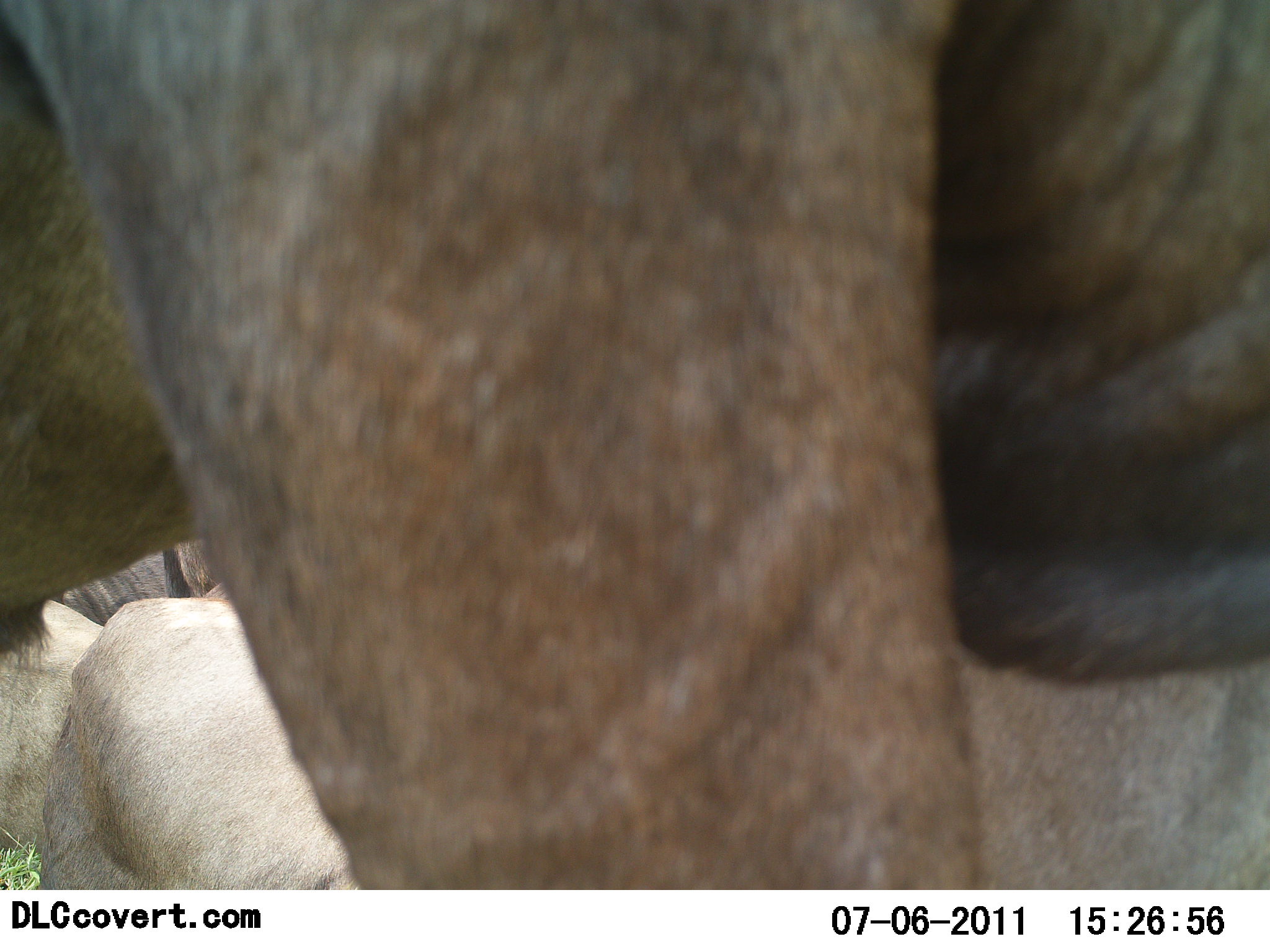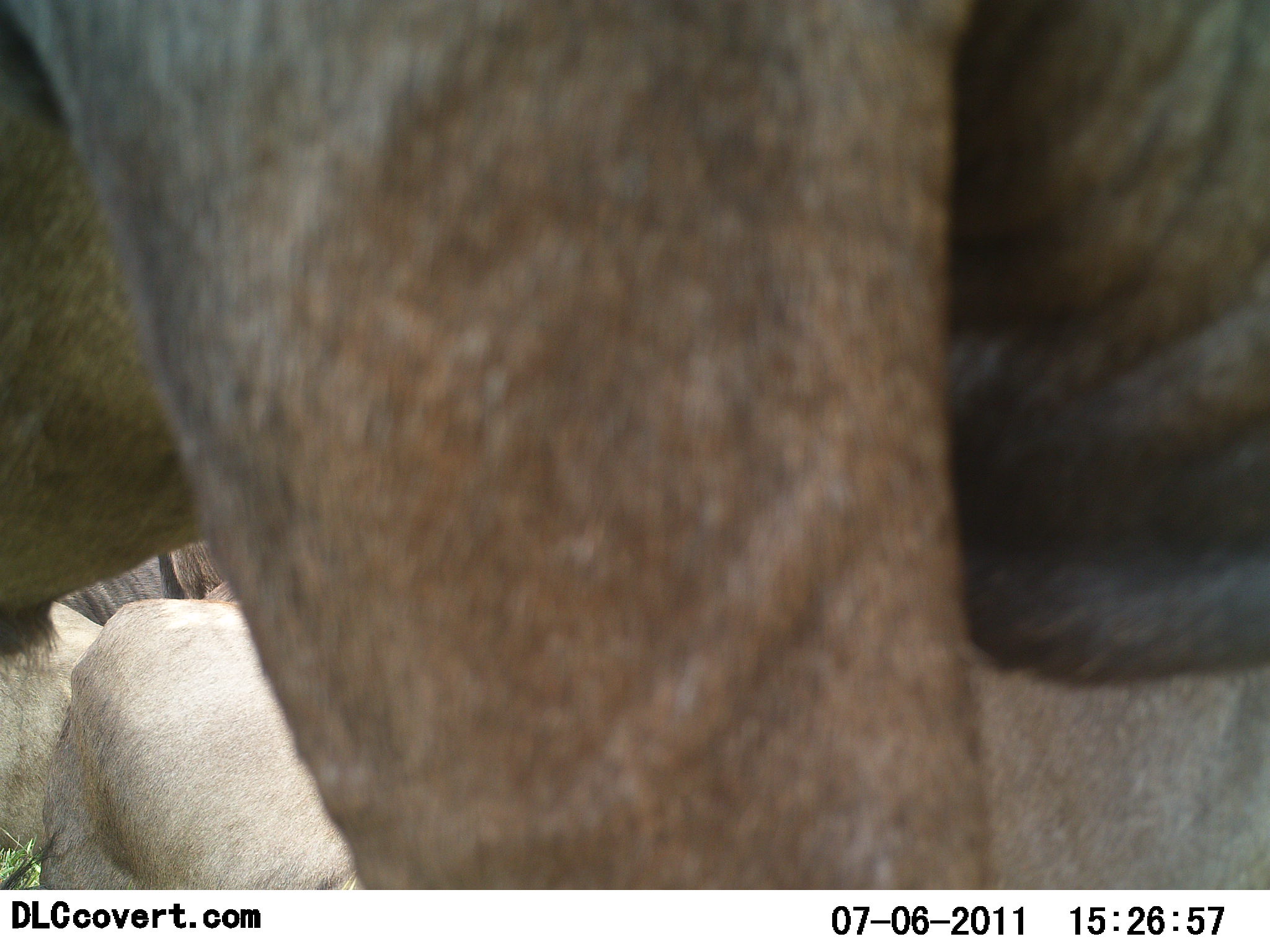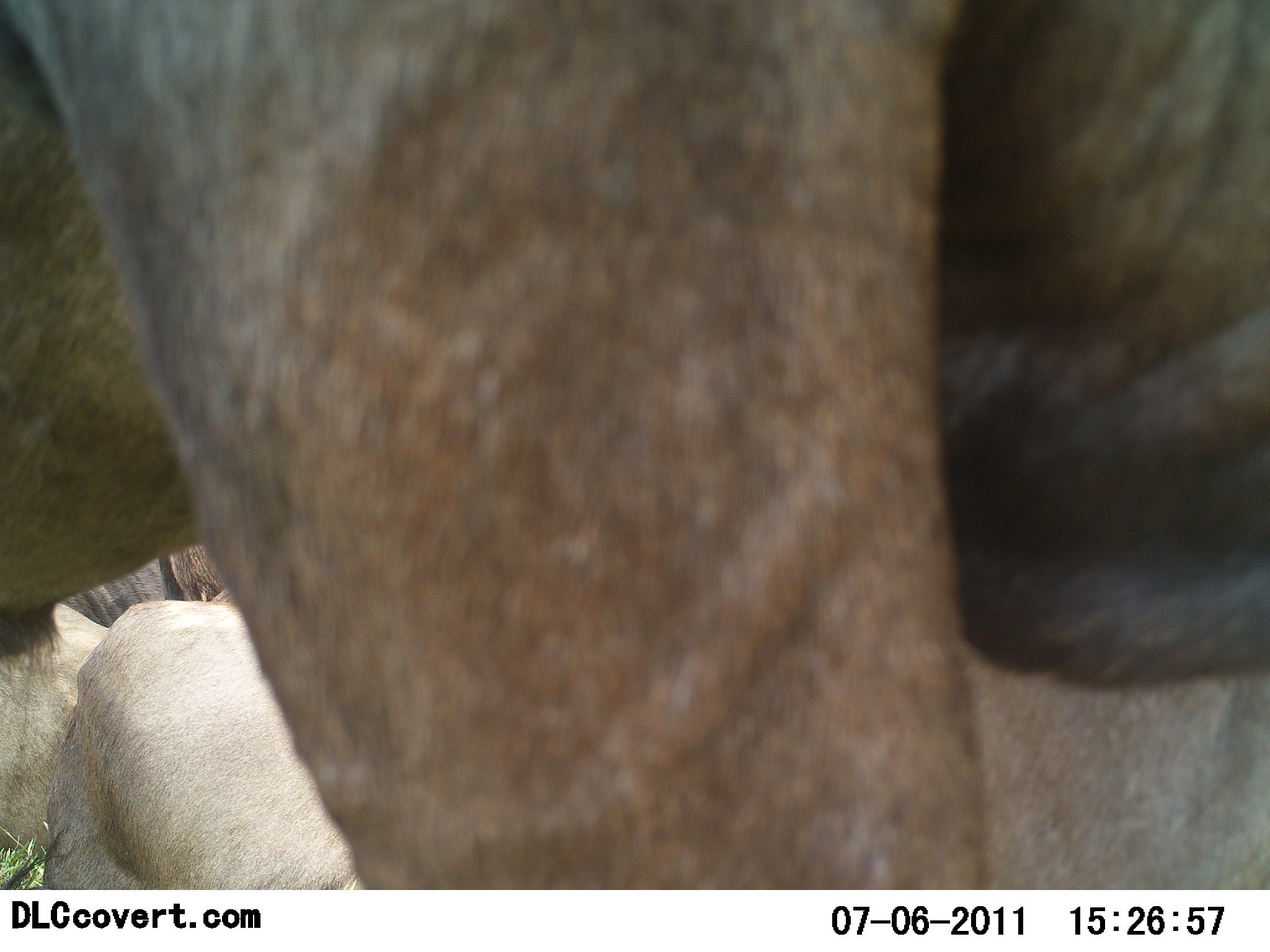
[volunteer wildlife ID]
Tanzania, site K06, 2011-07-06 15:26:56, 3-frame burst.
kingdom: Animalia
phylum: Chordata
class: Mammalia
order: Artiodactyla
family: Bovidae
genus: Connochaetes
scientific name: Connochaetes taurinus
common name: blue wildebeest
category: wildebeest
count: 3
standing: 73%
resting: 73%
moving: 0%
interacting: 0%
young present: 0%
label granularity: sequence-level